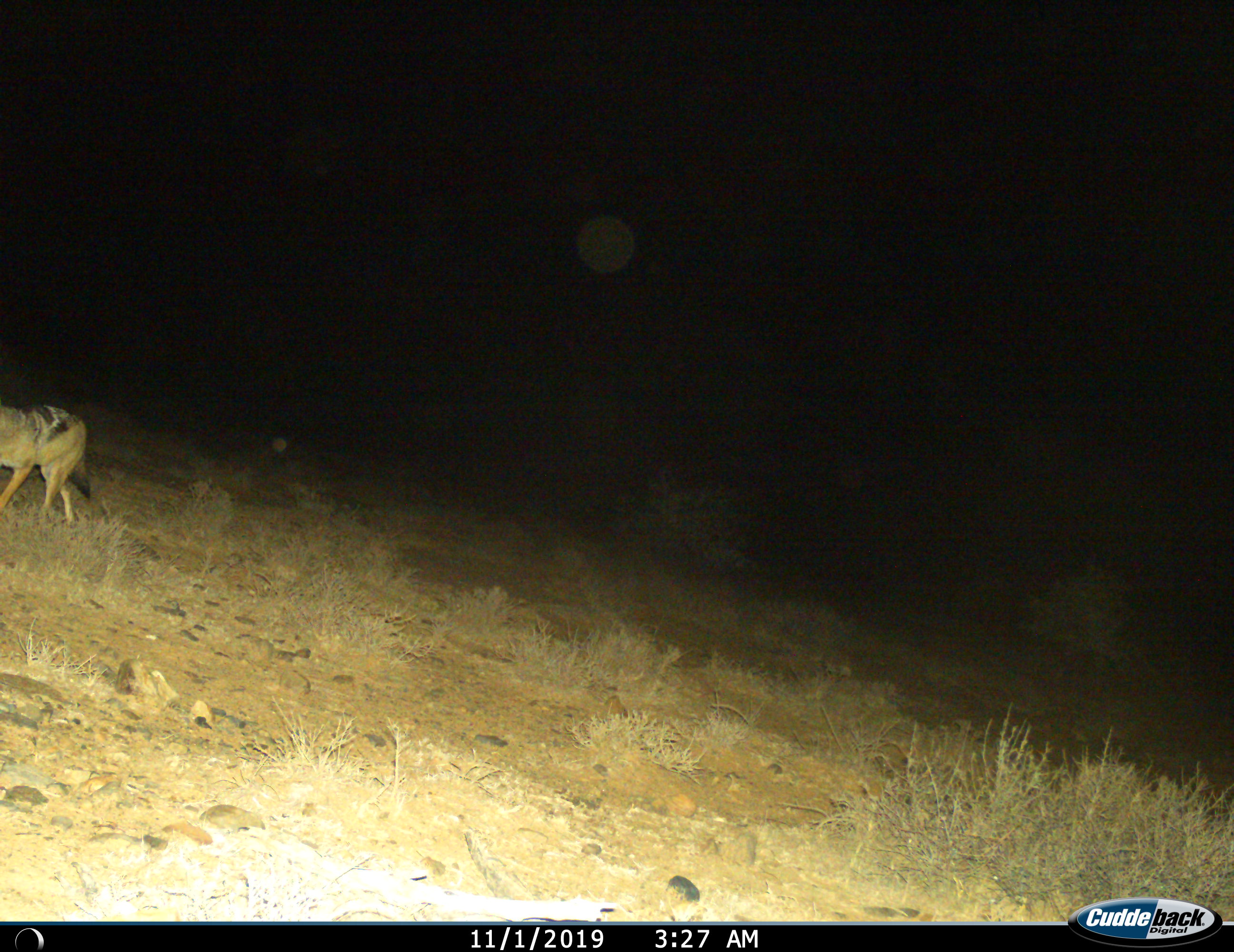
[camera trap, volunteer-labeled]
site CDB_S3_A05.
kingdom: Animalia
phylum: Chordata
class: Mammalia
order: Carnivora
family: Canidae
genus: Lupulella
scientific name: Lupulella mesomelas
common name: black-backed jackal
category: jackalblackbacked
Jackalblackbacked (black-backed jackal) (Lupulella mesomelas), count 1. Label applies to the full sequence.